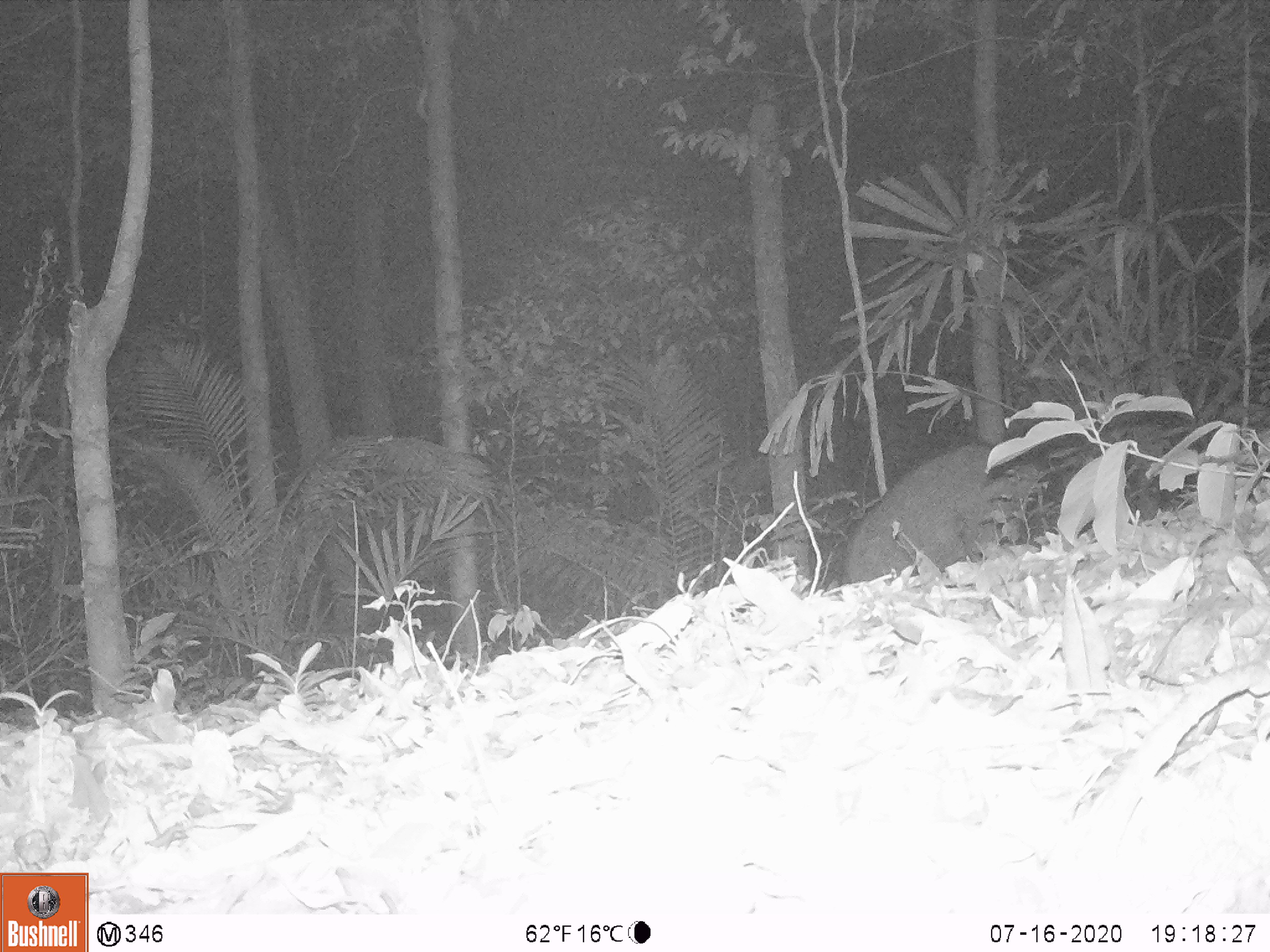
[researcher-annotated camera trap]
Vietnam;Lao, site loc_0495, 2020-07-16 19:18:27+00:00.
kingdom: Animalia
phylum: Chordata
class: Mammalia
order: Artiodactyla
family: Suidae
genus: Sus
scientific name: Sus scrofa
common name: eurasian wild pig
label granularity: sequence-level